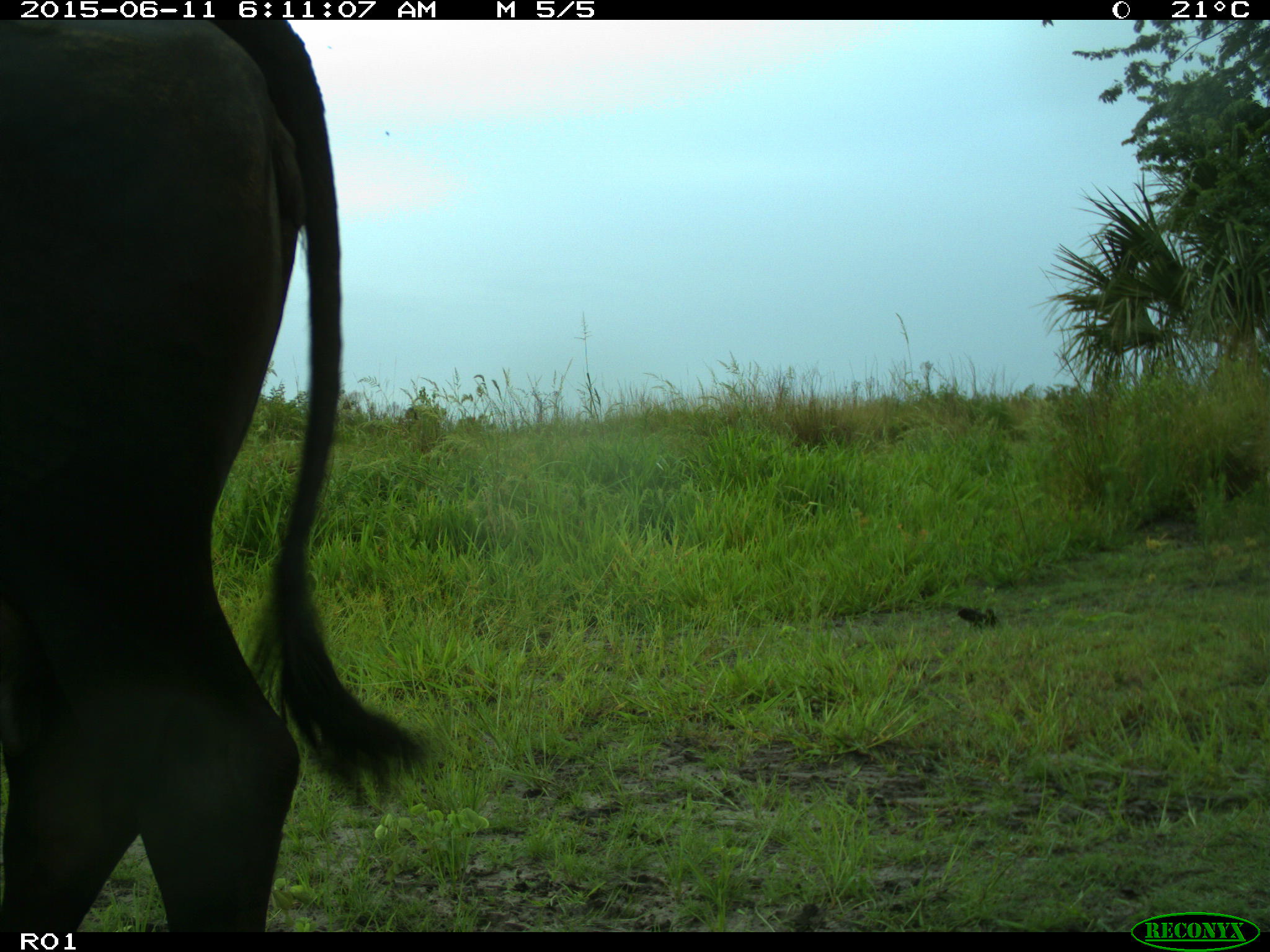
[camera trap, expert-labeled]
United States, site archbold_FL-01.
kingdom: Animalia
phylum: Chordata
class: Mammalia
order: Artiodactyla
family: Bovidae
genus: Bos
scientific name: Bos taurus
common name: domestic cow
Bos taurus (domestic cow).